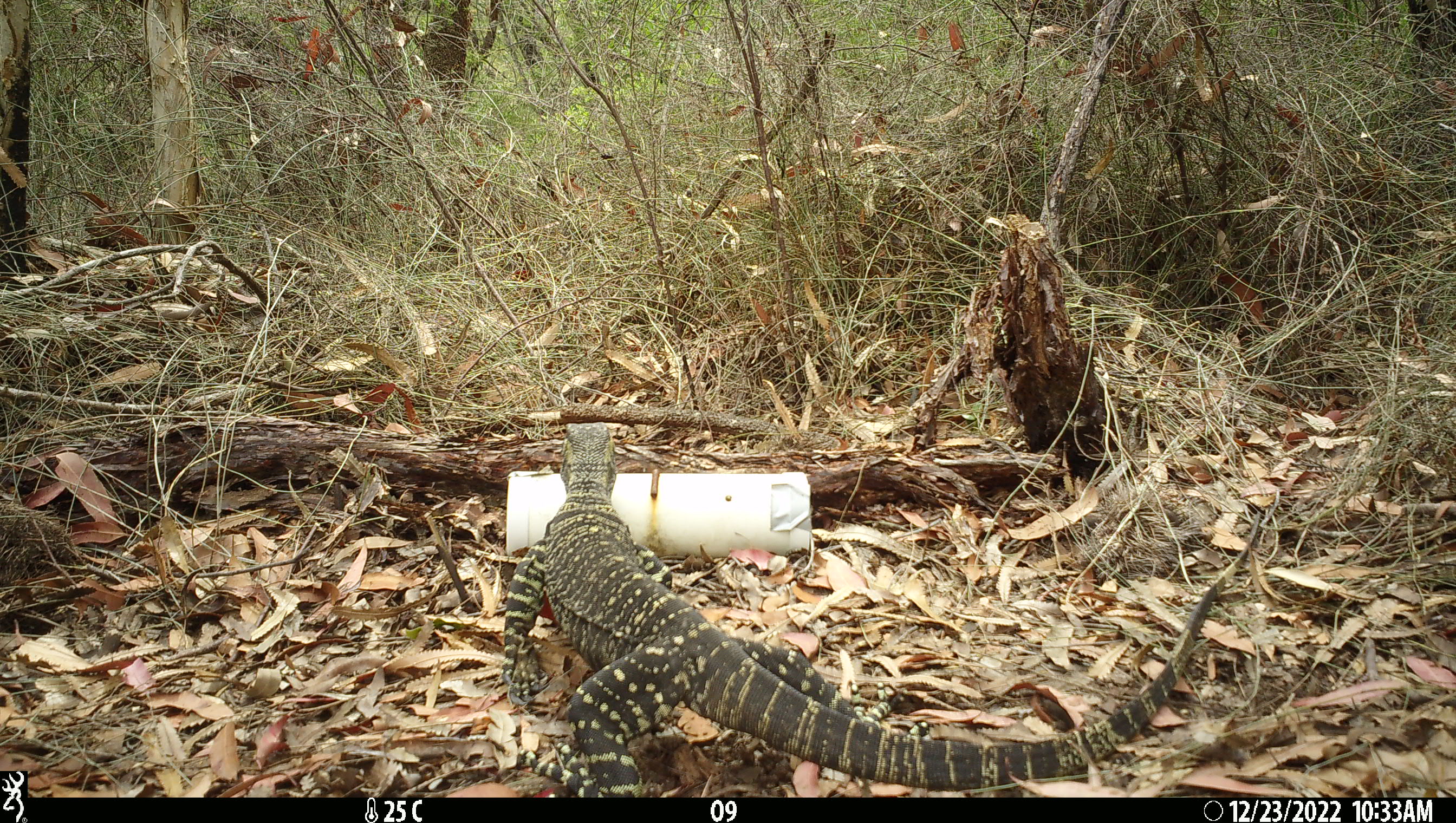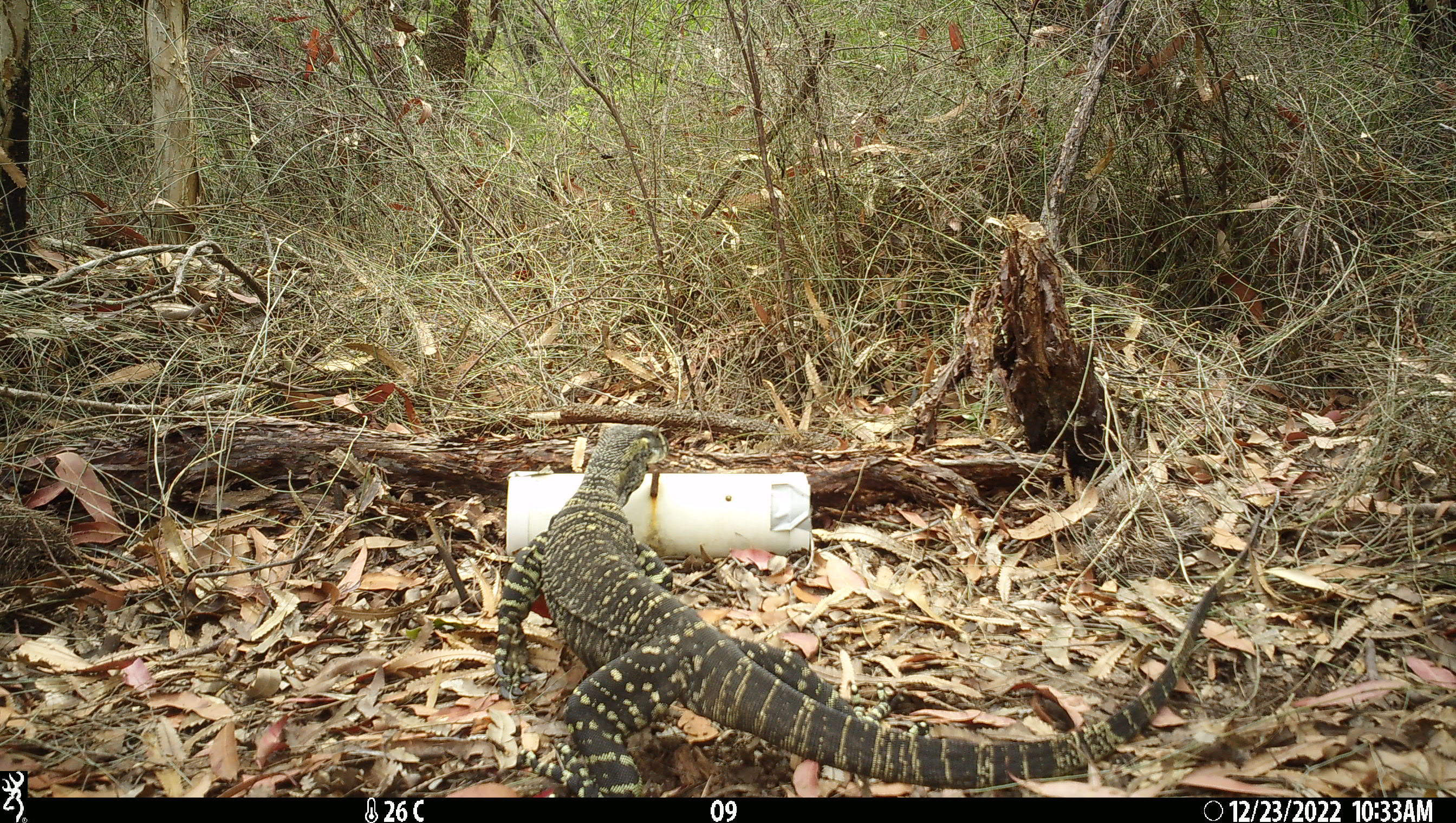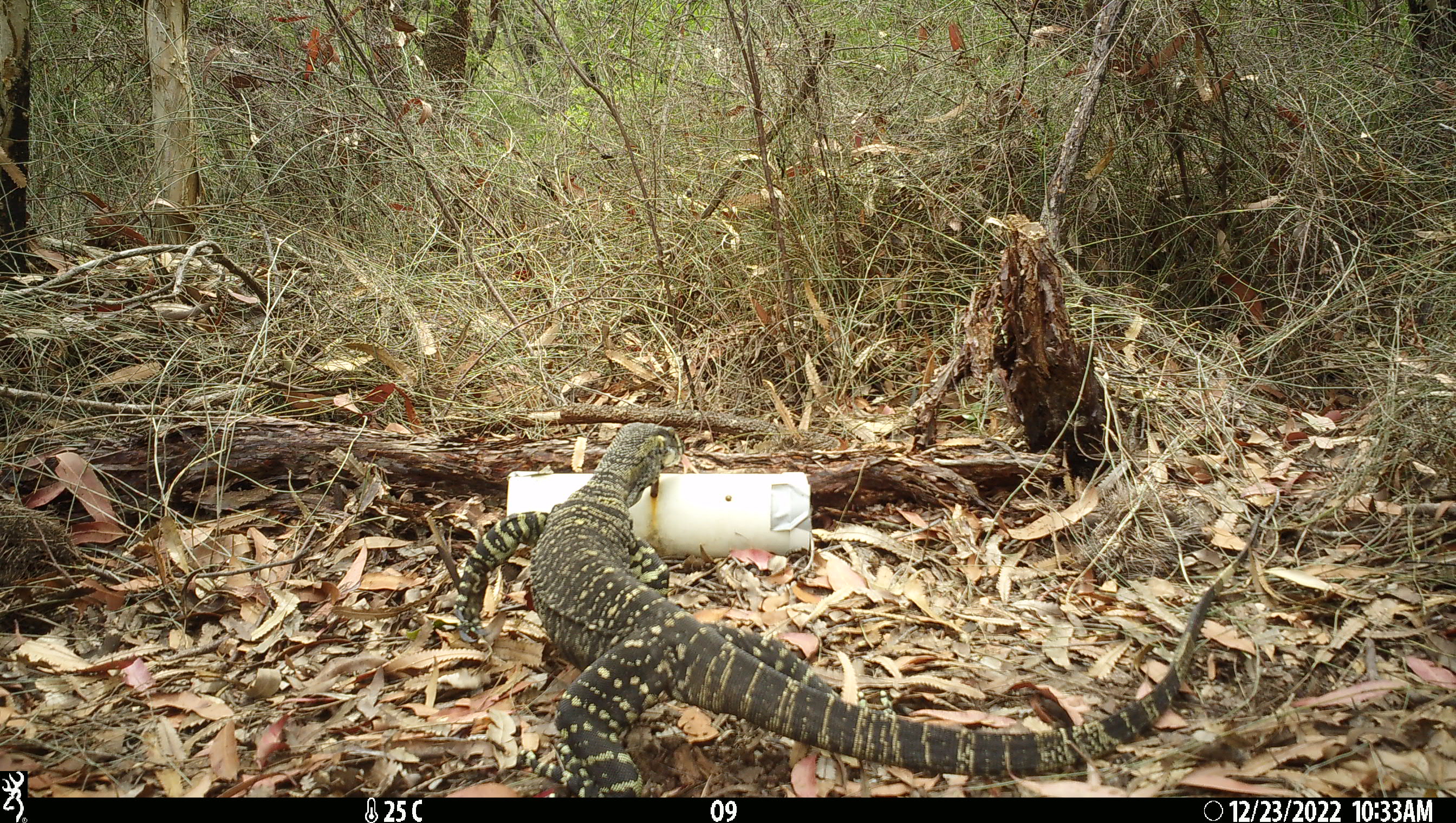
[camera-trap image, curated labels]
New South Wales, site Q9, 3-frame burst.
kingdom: Animalia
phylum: Chordata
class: Reptilia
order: Squamata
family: Varanidae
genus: Varanus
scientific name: Varanus varius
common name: lace monitor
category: goanna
Goanna (lace monitor) (Varanus varius).